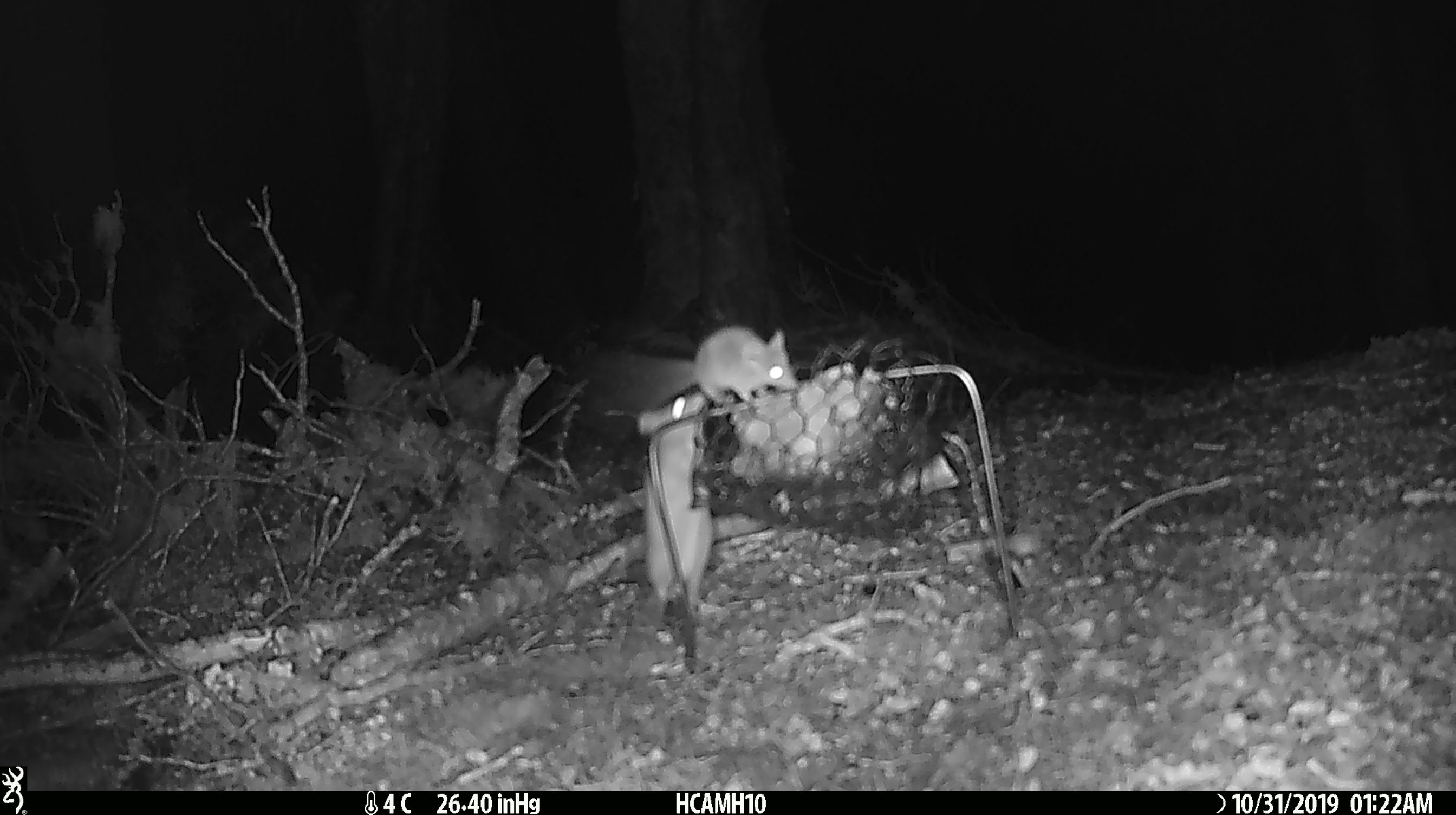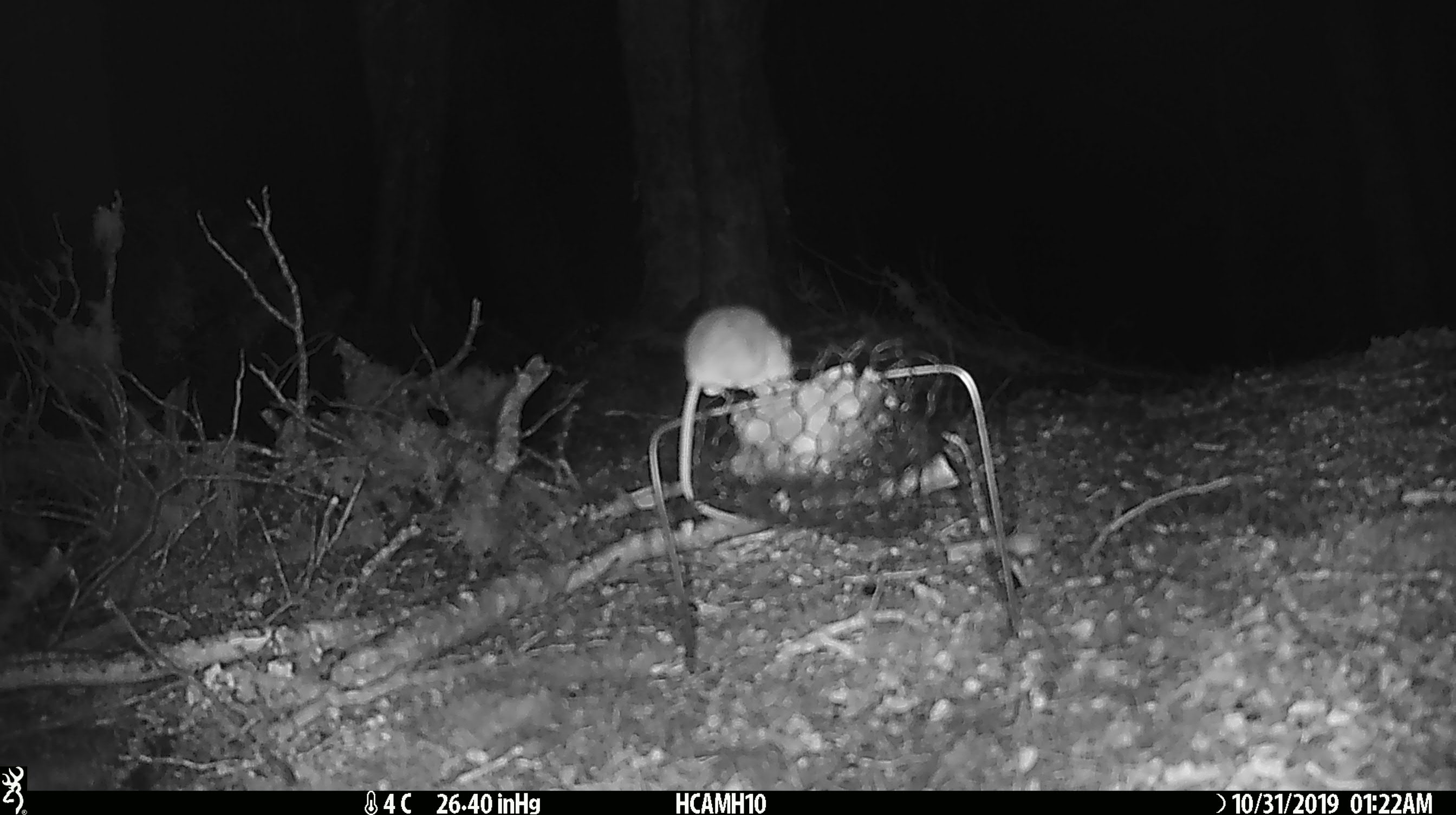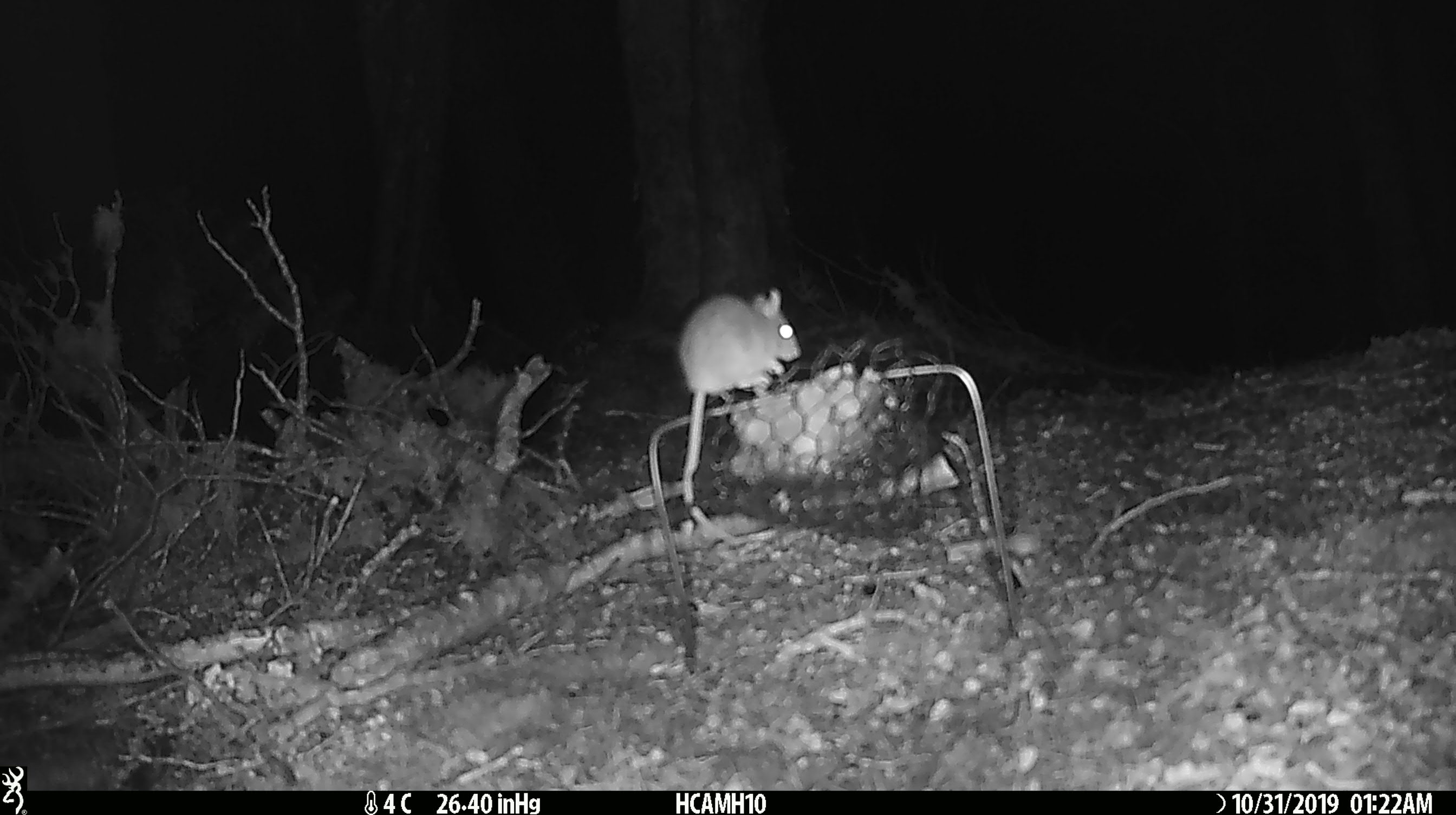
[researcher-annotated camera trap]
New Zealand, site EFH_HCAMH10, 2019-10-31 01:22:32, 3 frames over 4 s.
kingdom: Animalia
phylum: Chordata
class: Mammalia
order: Rodentia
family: Muridae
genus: Mus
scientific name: Mus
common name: mouse